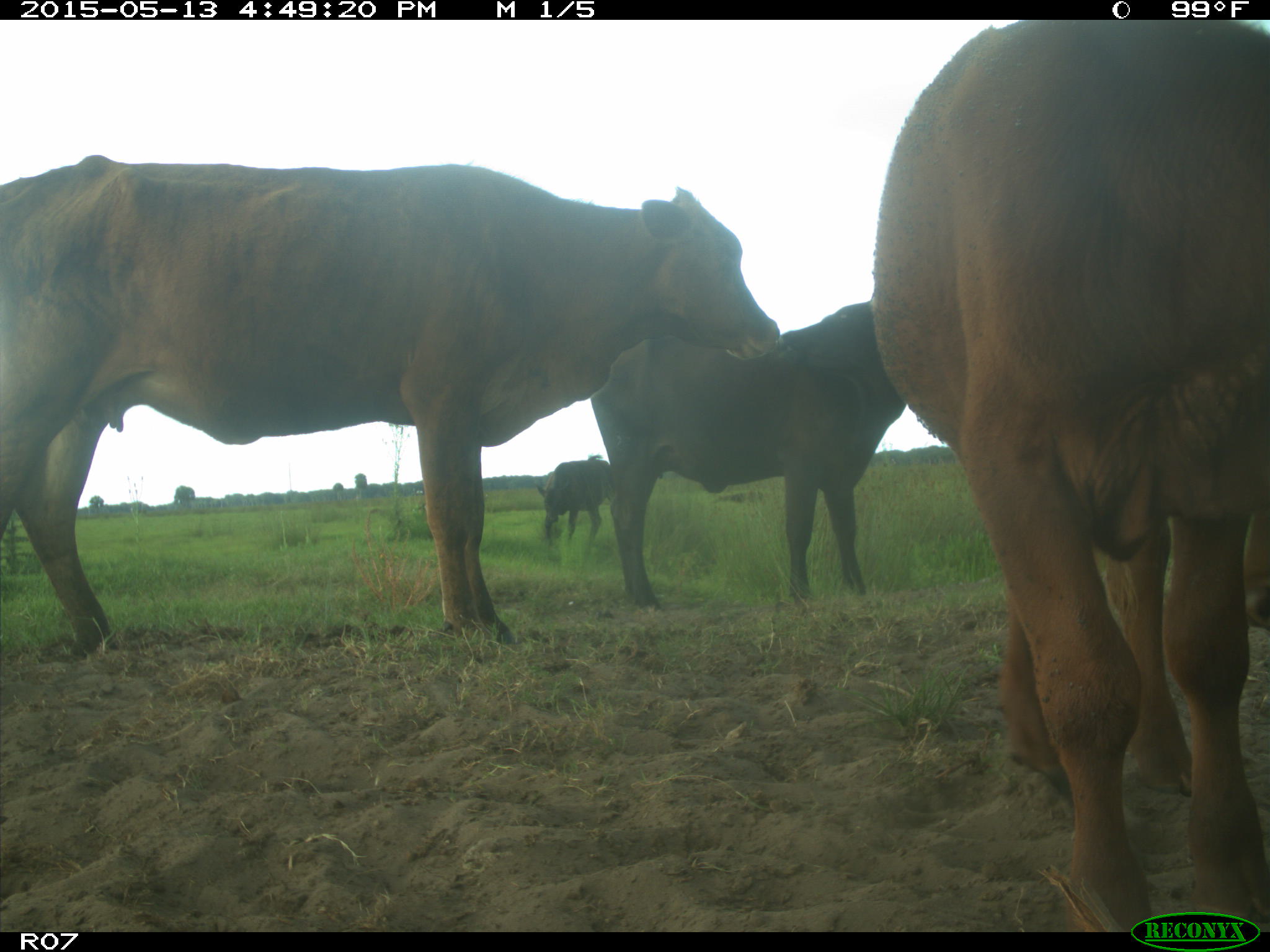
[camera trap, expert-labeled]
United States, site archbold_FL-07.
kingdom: Animalia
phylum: Chordata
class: Mammalia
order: Artiodactyla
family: Bovidae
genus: Bos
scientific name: Bos taurus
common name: domestic cow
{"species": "Bos taurus (domestic cow)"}